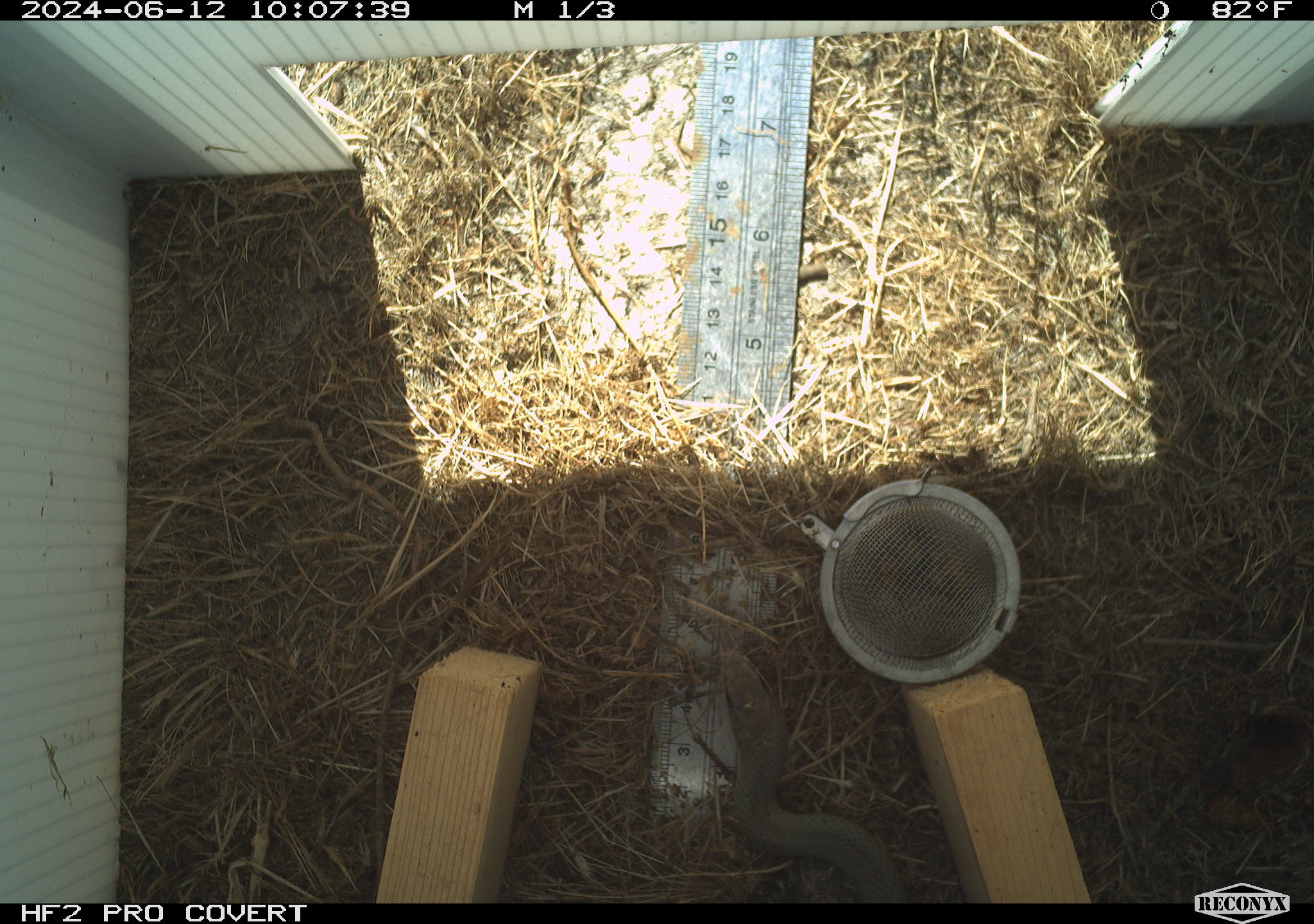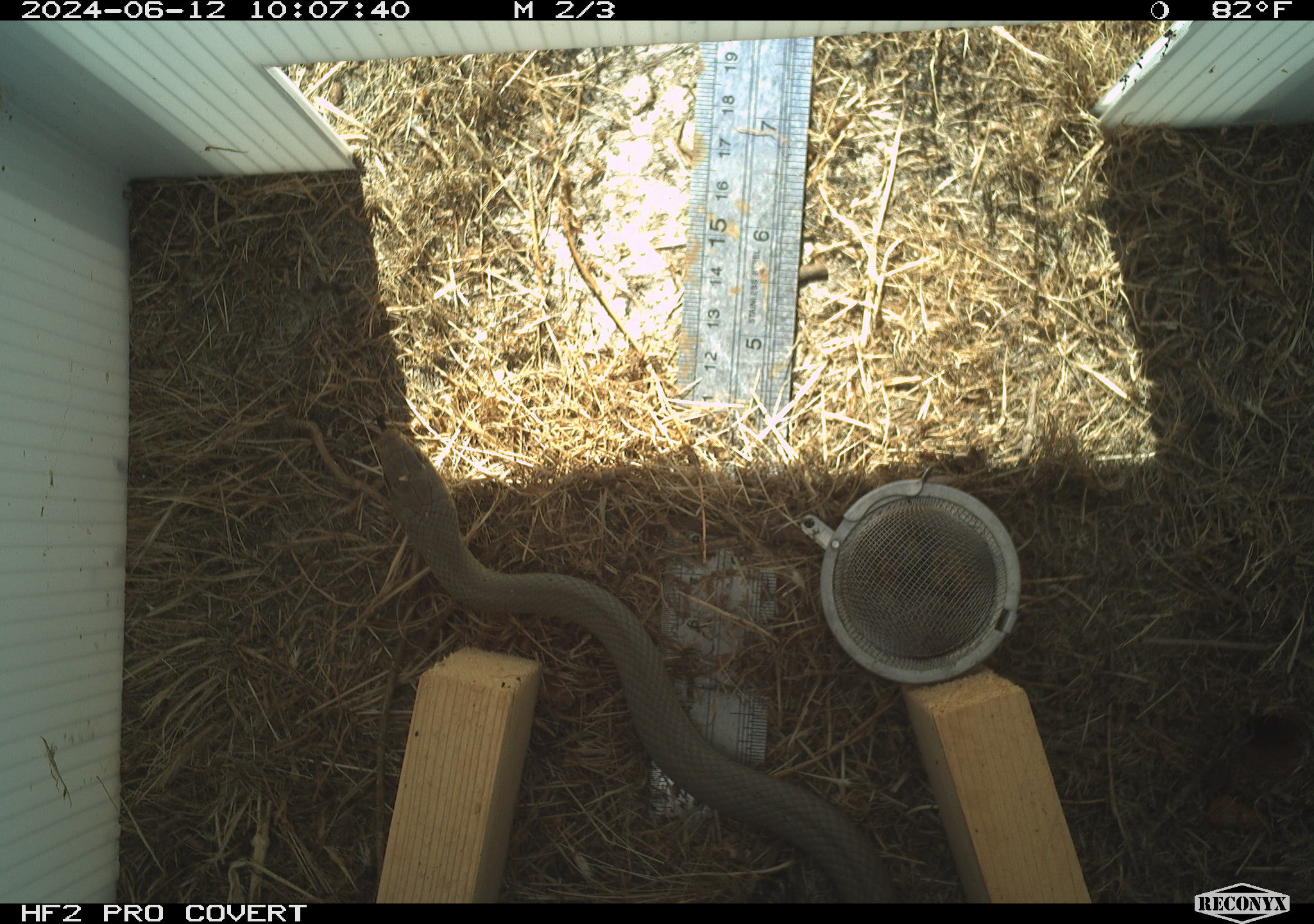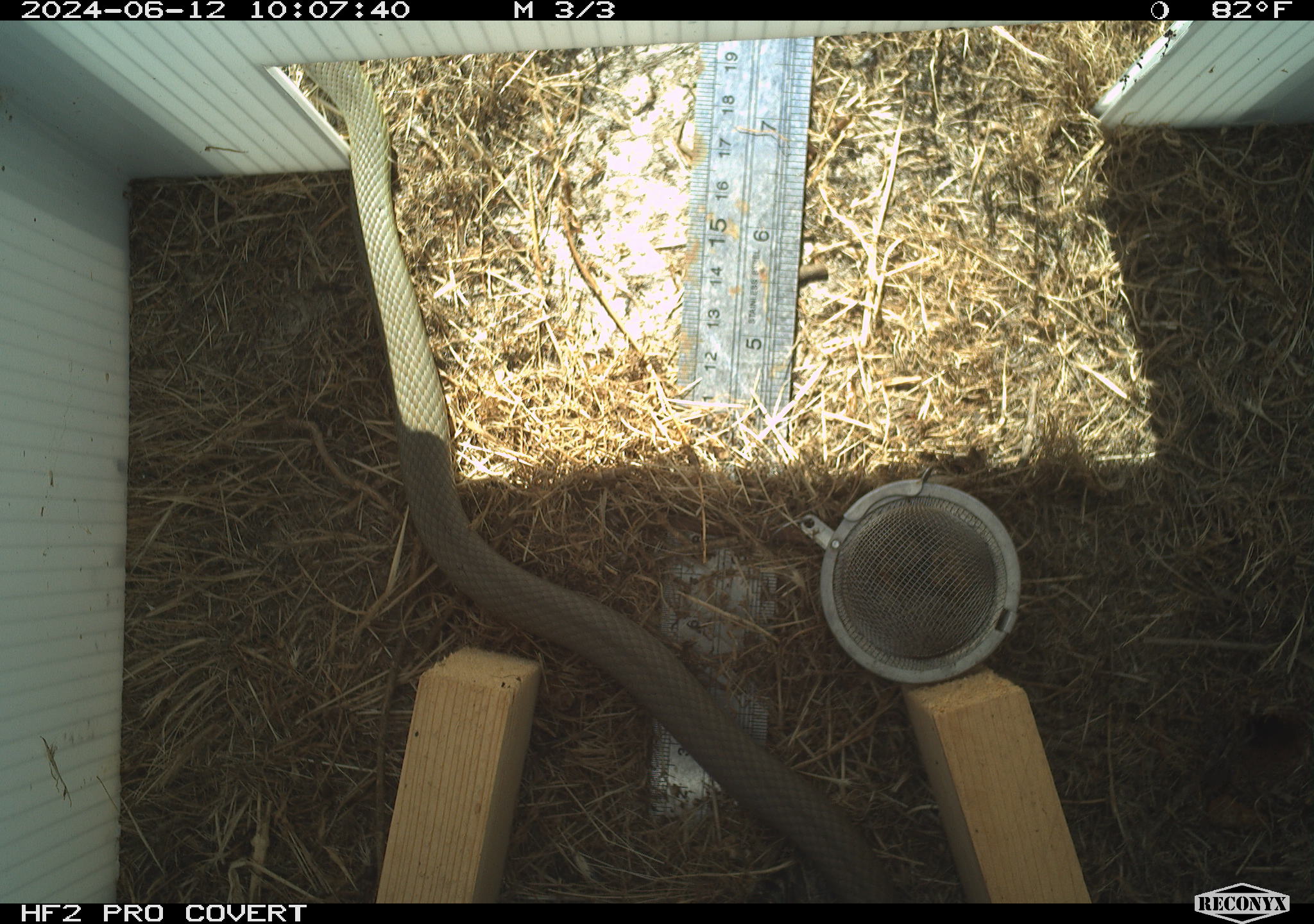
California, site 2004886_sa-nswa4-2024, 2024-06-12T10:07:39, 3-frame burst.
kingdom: Animalia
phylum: Chordata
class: Reptilia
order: Squamata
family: Colubridae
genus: Coluber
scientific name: Coluber constrictor mormon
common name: western yellow-bellied racer